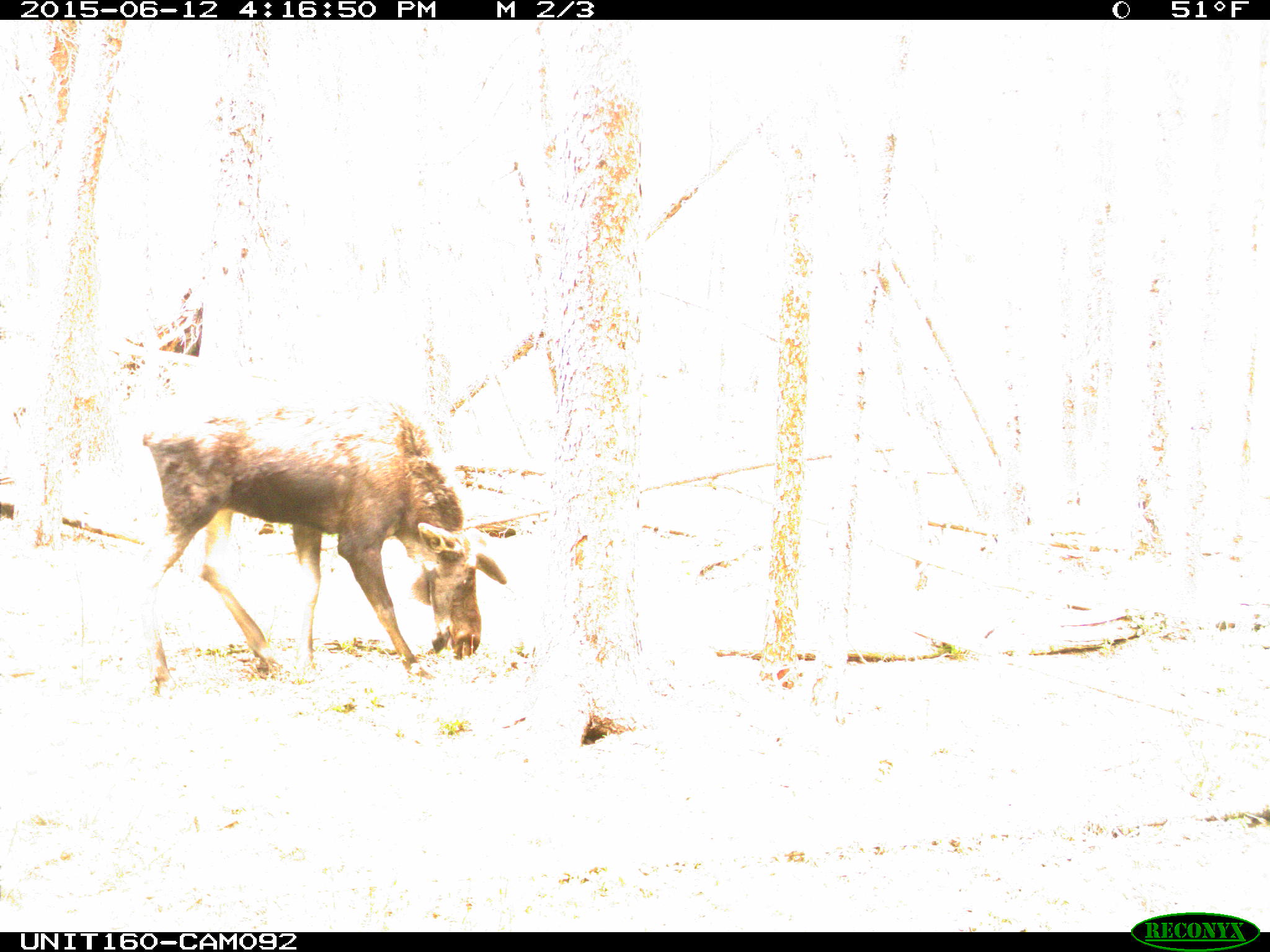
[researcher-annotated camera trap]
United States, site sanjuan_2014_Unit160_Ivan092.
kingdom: Animalia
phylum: Chordata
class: Mammalia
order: Artiodactyla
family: Cervidae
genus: Alces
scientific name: Alces alces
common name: moose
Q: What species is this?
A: Alces alces (moose).